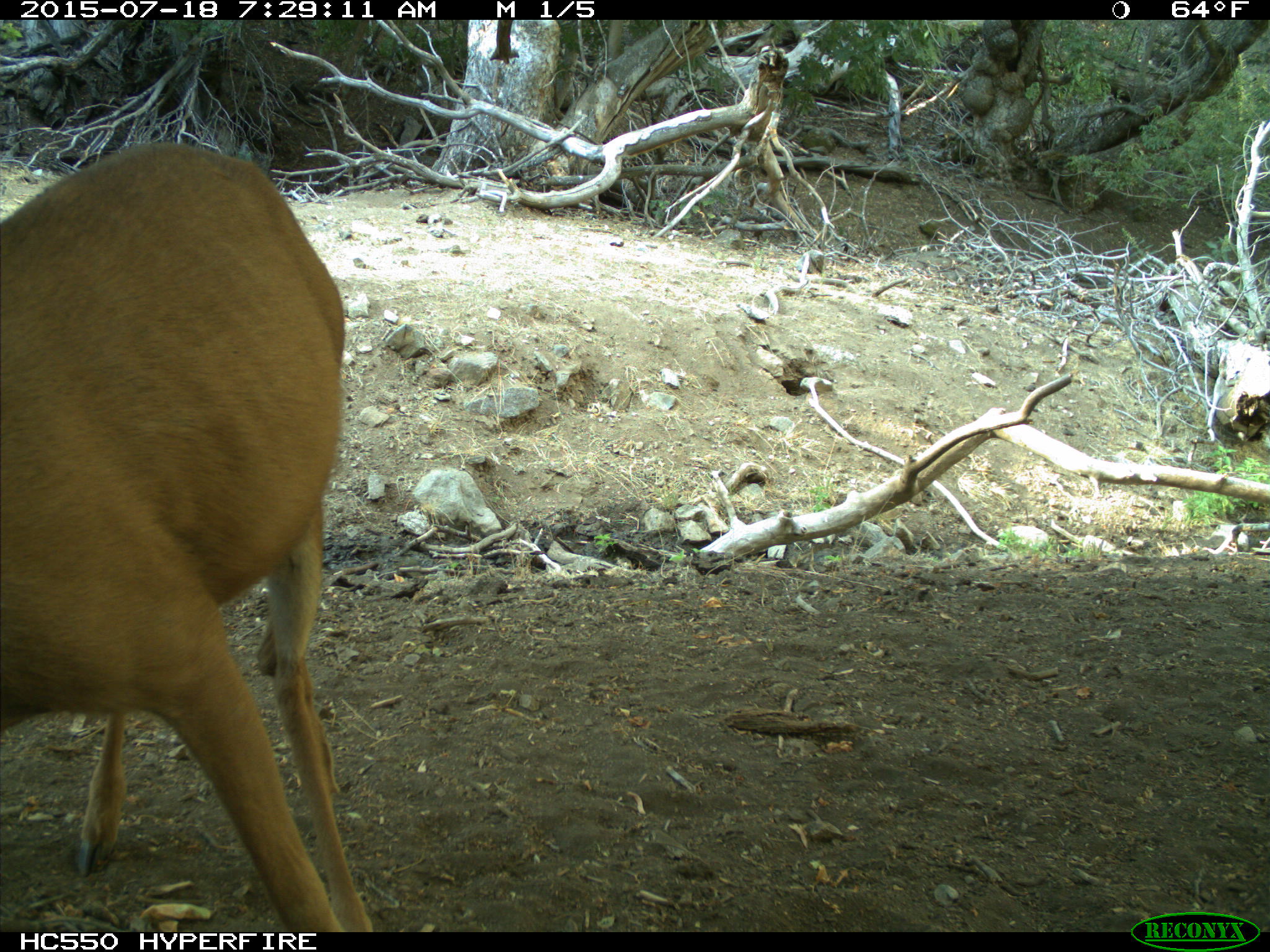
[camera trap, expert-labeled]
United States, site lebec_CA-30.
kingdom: Animalia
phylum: Chordata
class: Mammalia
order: Artiodactyla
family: Cervidae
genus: Odocoileus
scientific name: Odocoileus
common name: deer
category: unidentified deer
Unidentified deer (deer) (Odocoileus).